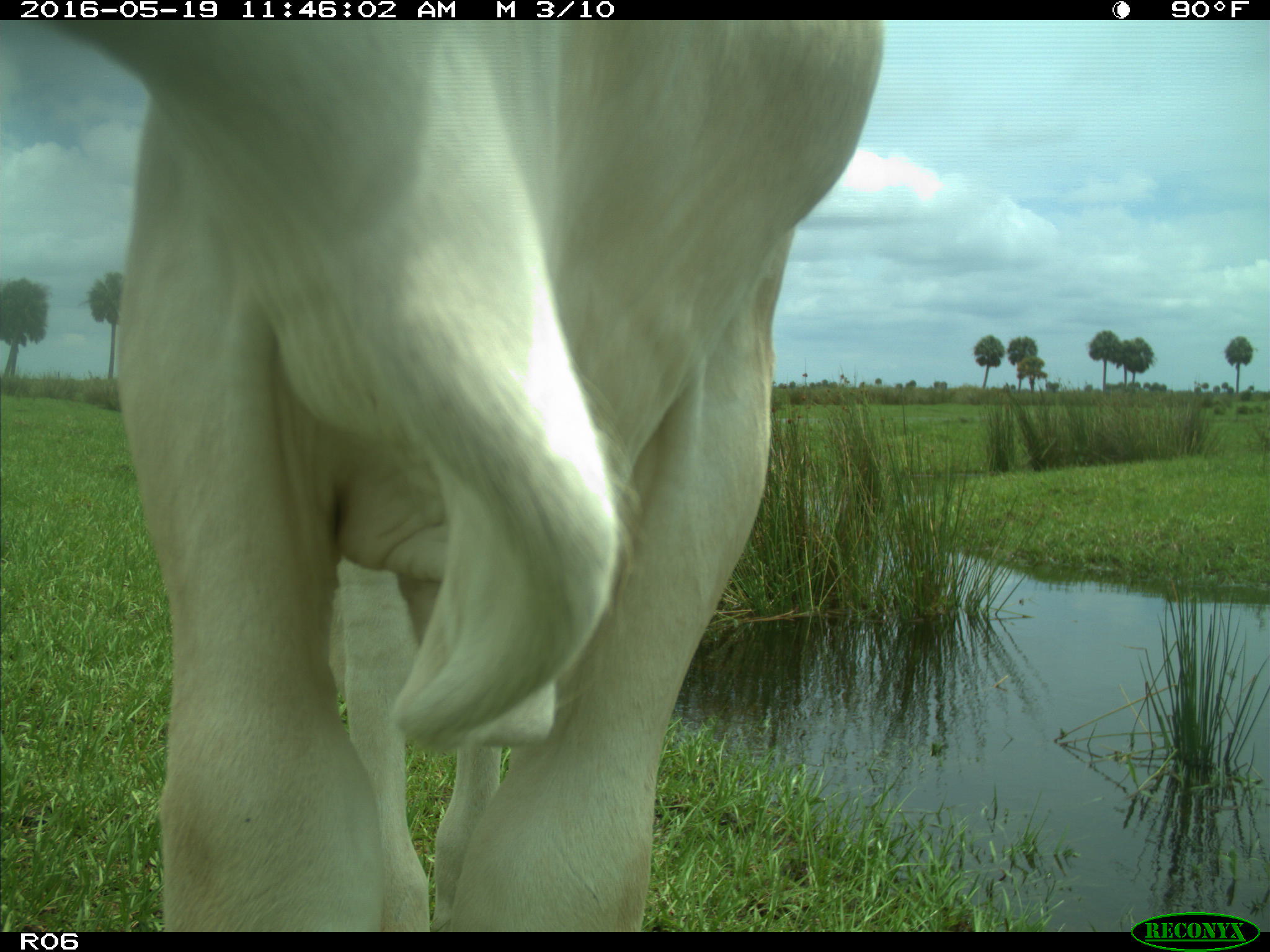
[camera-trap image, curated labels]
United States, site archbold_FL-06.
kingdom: Animalia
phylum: Chordata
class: Mammalia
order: Artiodactyla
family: Bovidae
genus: Bos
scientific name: Bos taurus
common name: domestic cow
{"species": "Bos taurus (domestic cow)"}